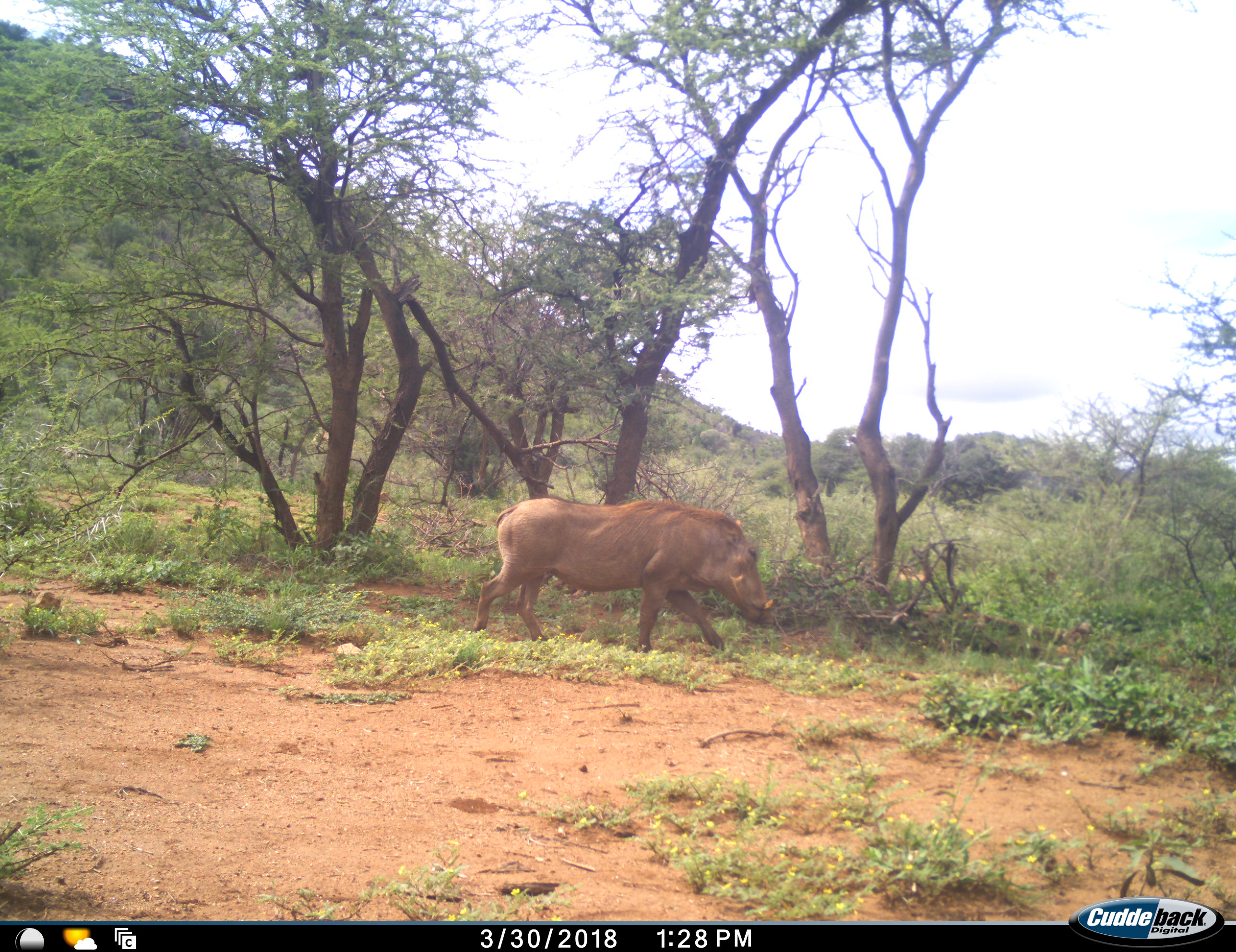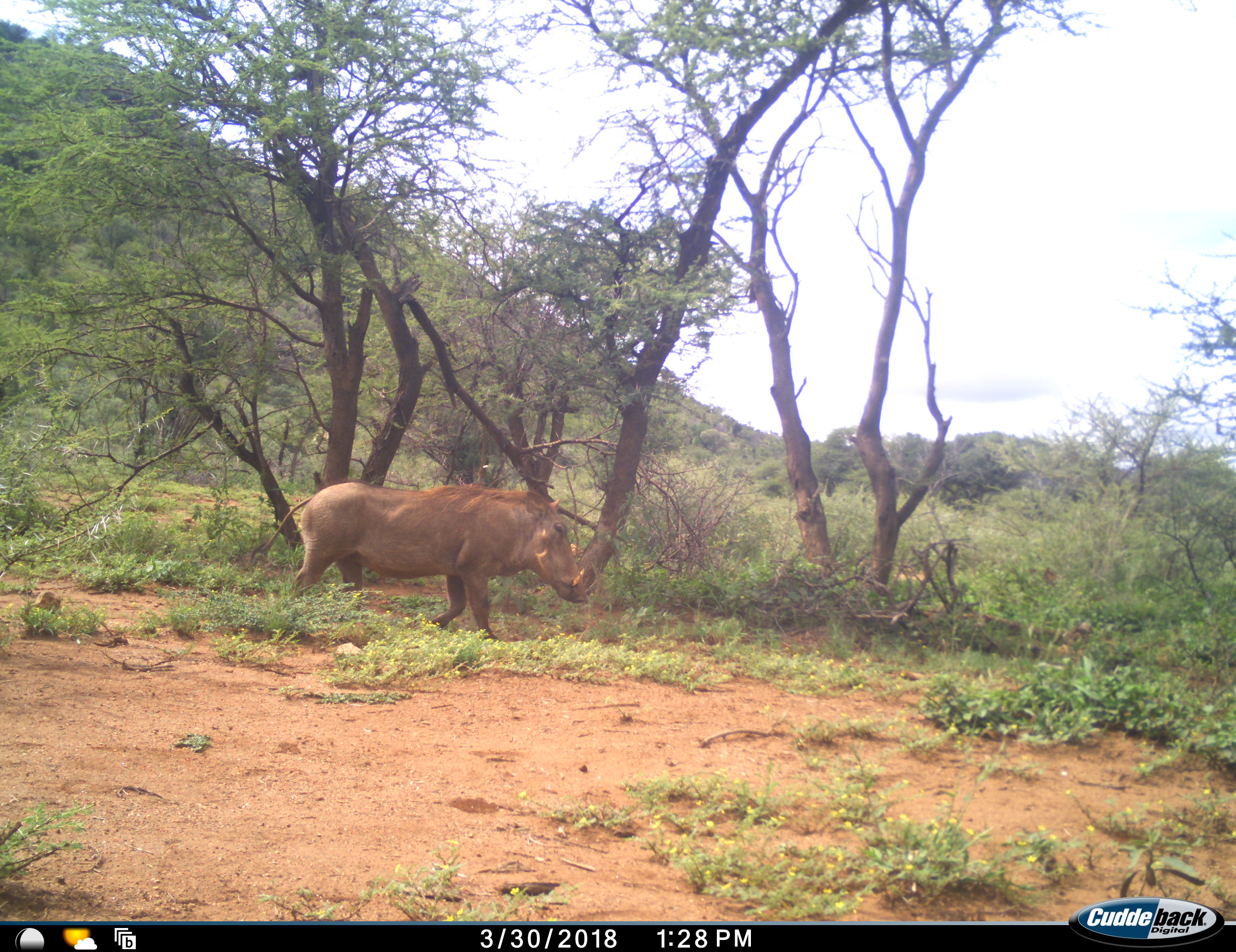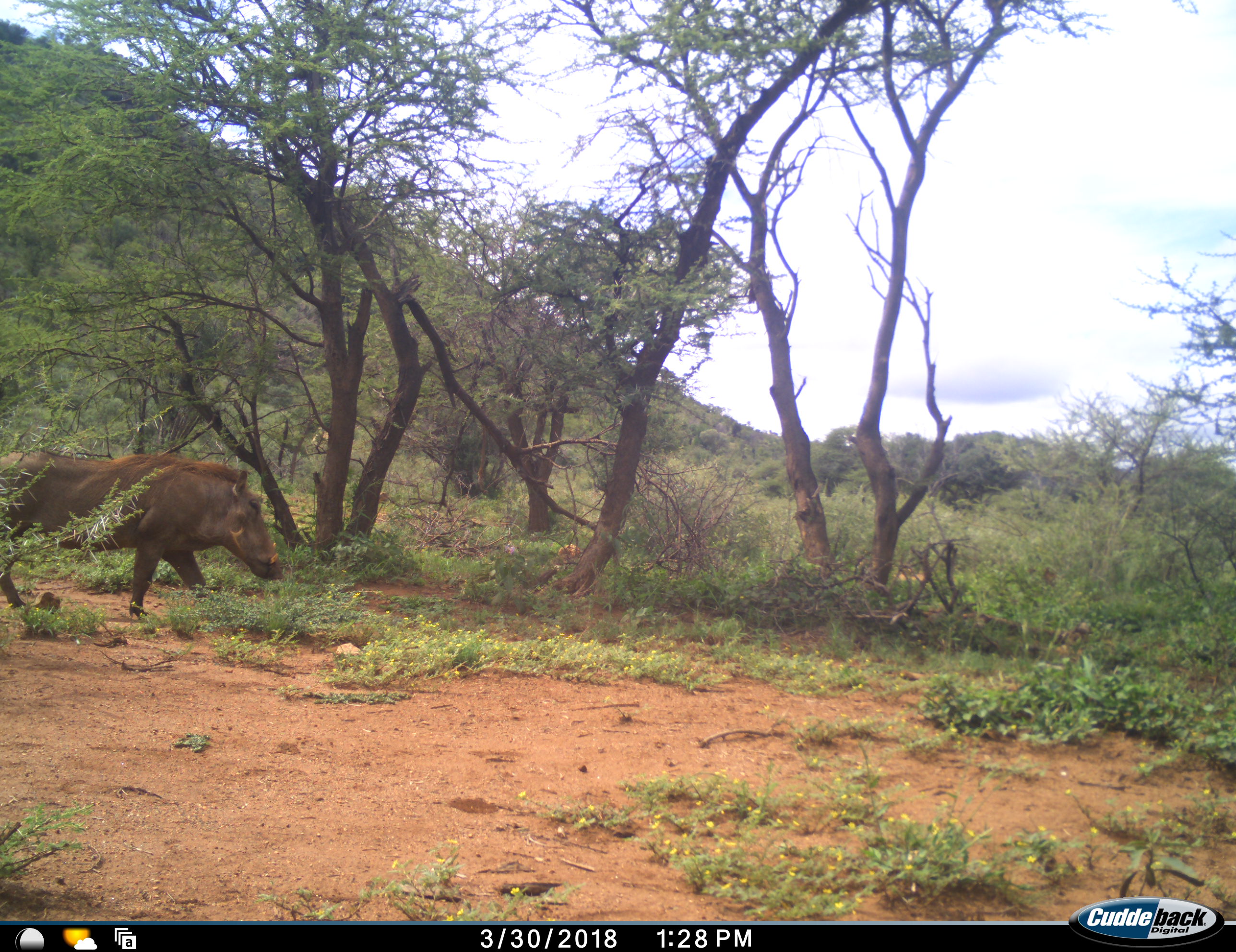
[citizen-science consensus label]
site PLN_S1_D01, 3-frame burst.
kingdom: Animalia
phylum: Chordata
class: Mammalia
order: Artiodactyla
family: Suidae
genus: Phacochoerus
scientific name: Phacochoerus africanus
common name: warthog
Warthog (Phacochoerus africanus), count 1. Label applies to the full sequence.